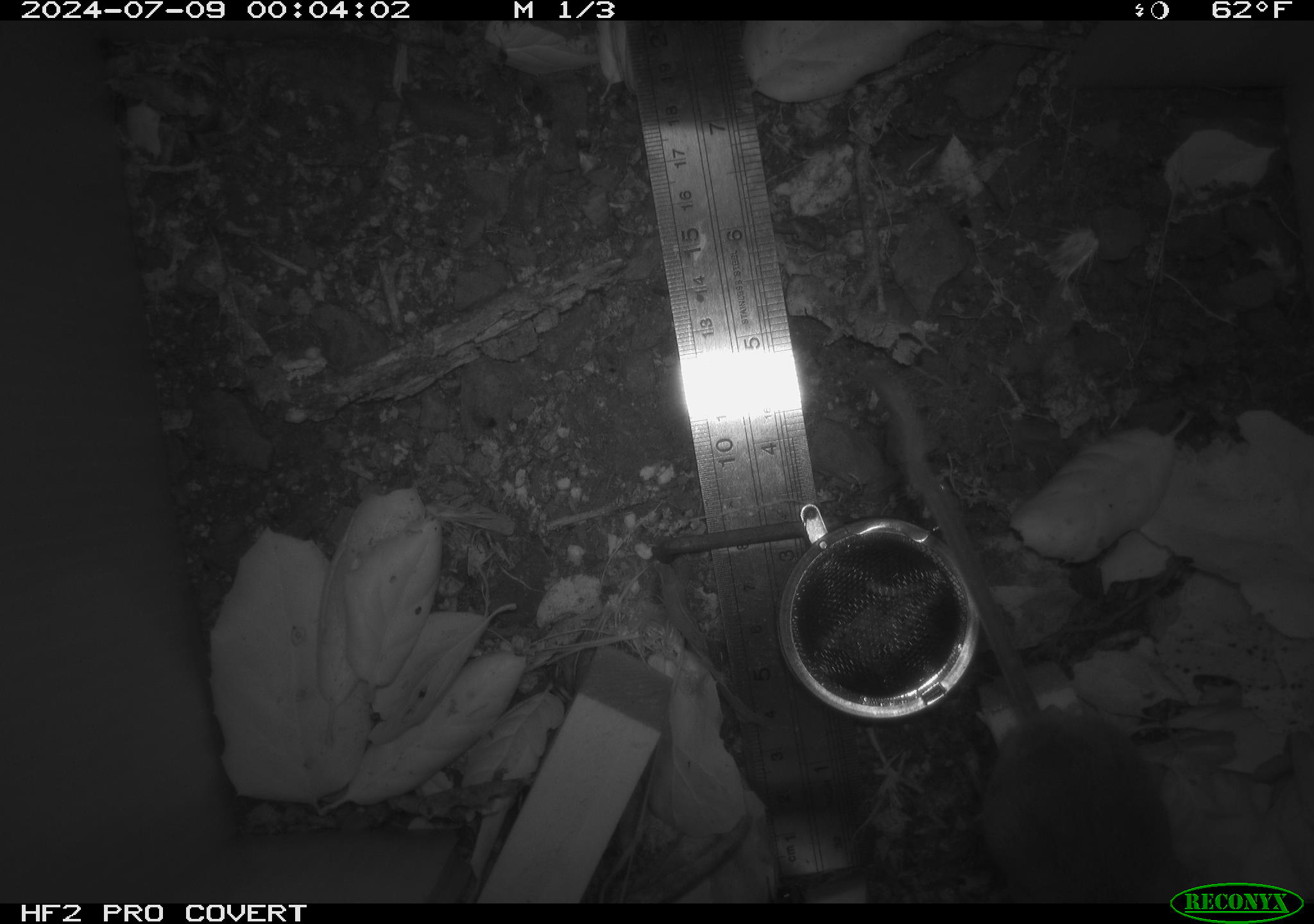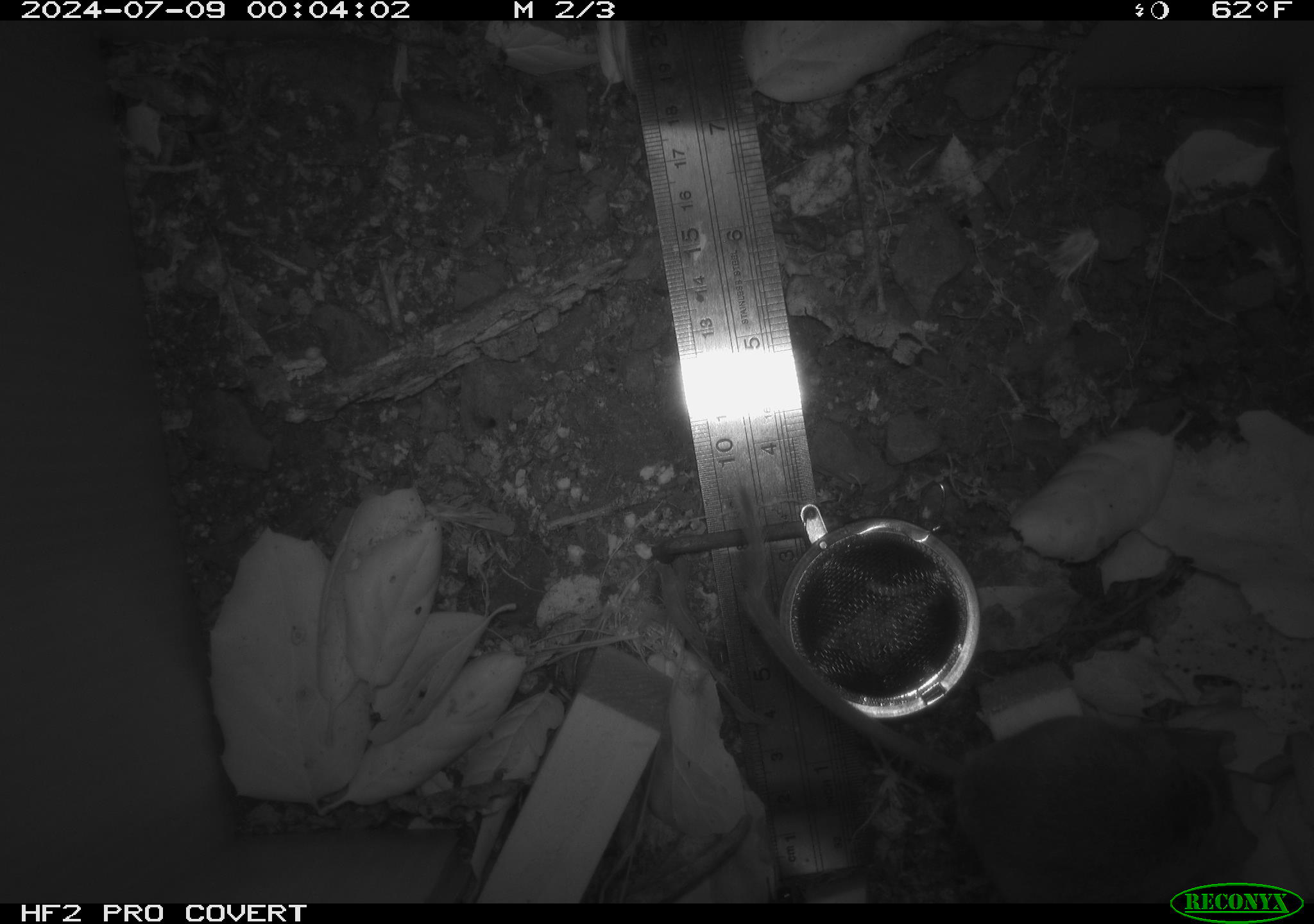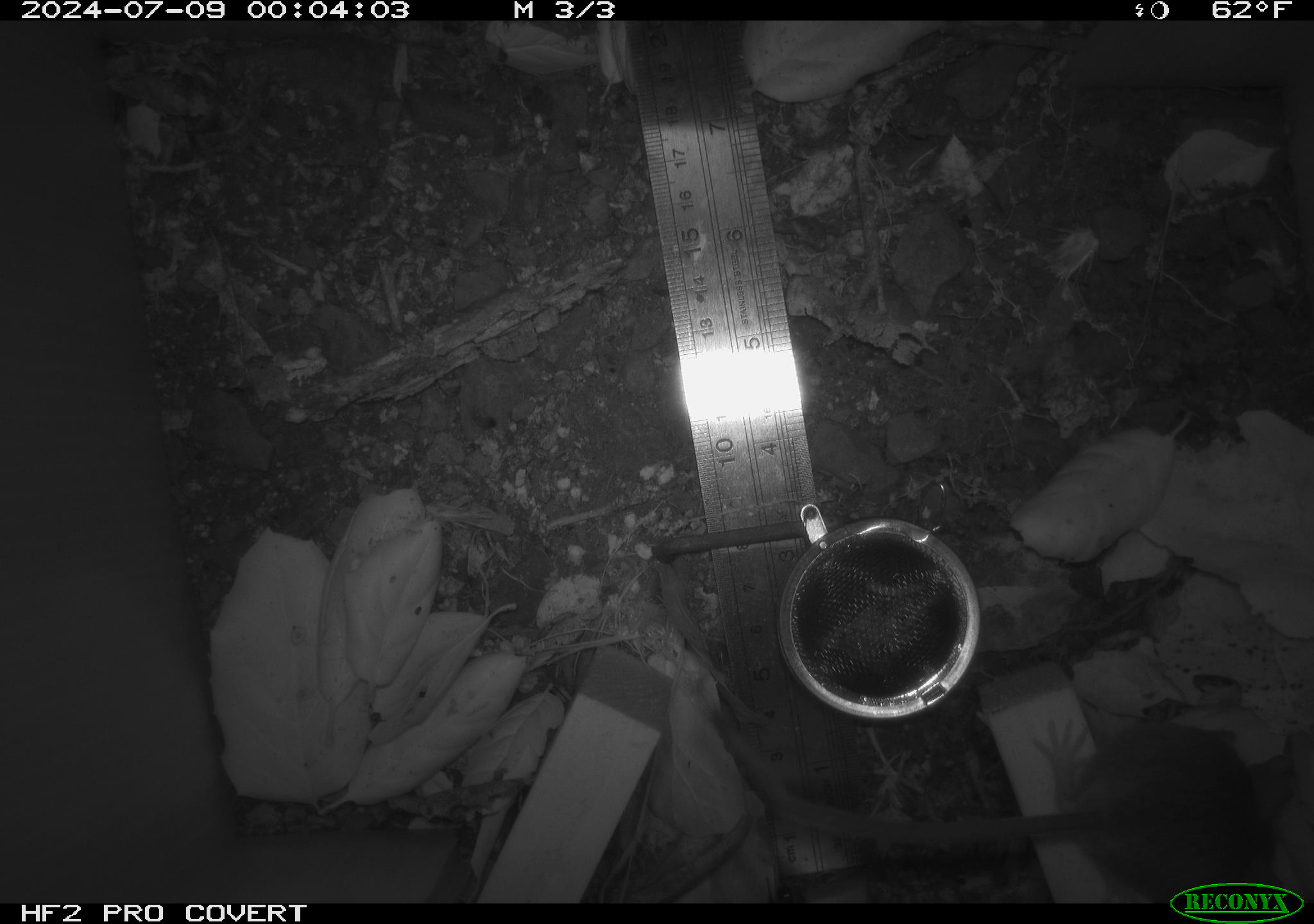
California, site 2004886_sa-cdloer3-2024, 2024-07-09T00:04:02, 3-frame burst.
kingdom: Animalia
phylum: Chordata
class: Mammalia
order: Rodentia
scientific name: Rodentia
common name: rodent